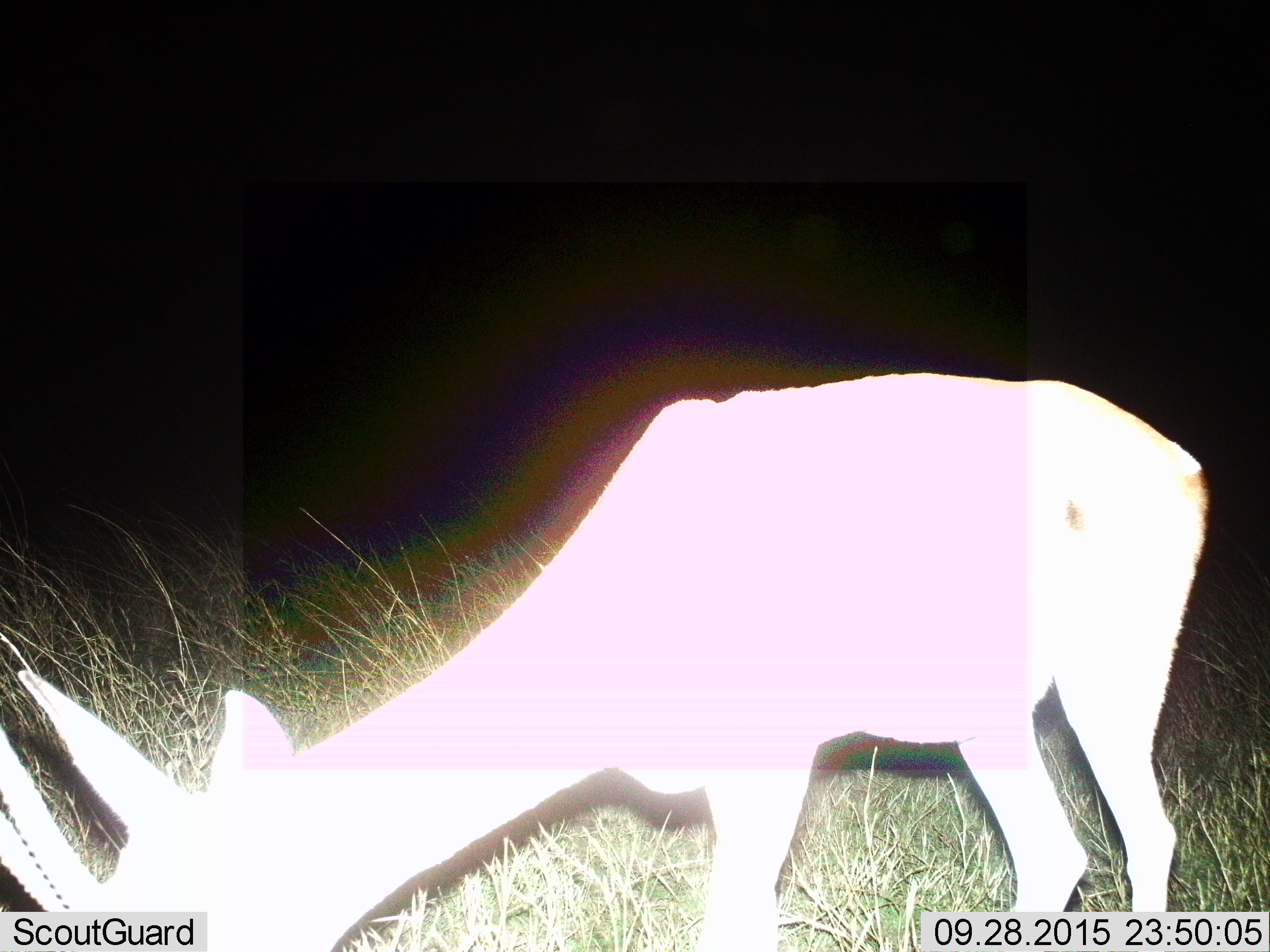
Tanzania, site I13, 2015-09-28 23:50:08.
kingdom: Animalia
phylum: Chordata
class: Mammalia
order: Artiodactyla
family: Bovidae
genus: Eudorcas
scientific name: Eudorcas thomsonii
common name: thomson's gazelle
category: gazellethomsons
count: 1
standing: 0%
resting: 0%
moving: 0%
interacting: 0%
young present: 0%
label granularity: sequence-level